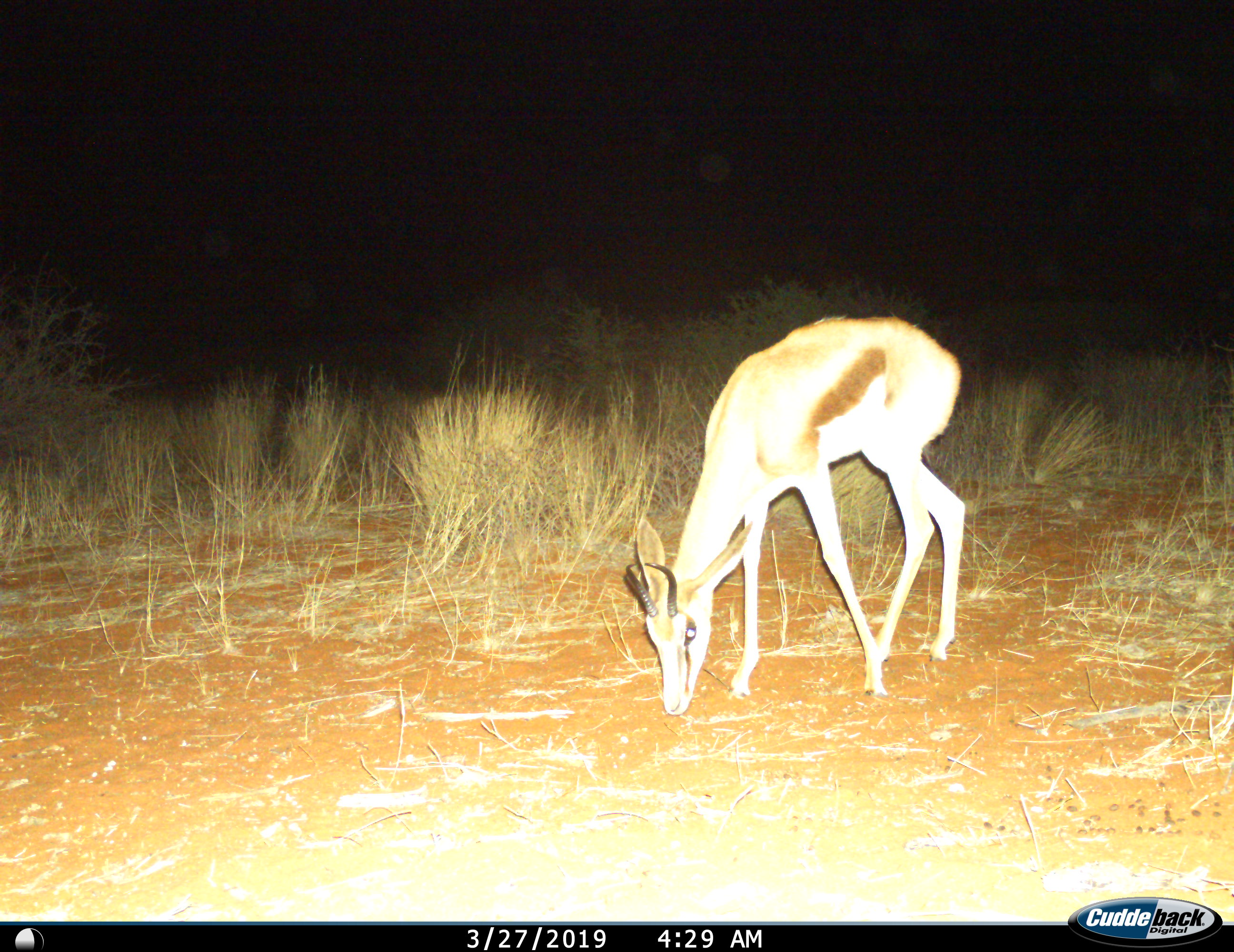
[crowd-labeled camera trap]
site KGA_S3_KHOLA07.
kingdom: Animalia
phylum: Chordata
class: Mammalia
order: Artiodactyla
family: Bovidae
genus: Antidorcas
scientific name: Antidorcas marsupialis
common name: springbok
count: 1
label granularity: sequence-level